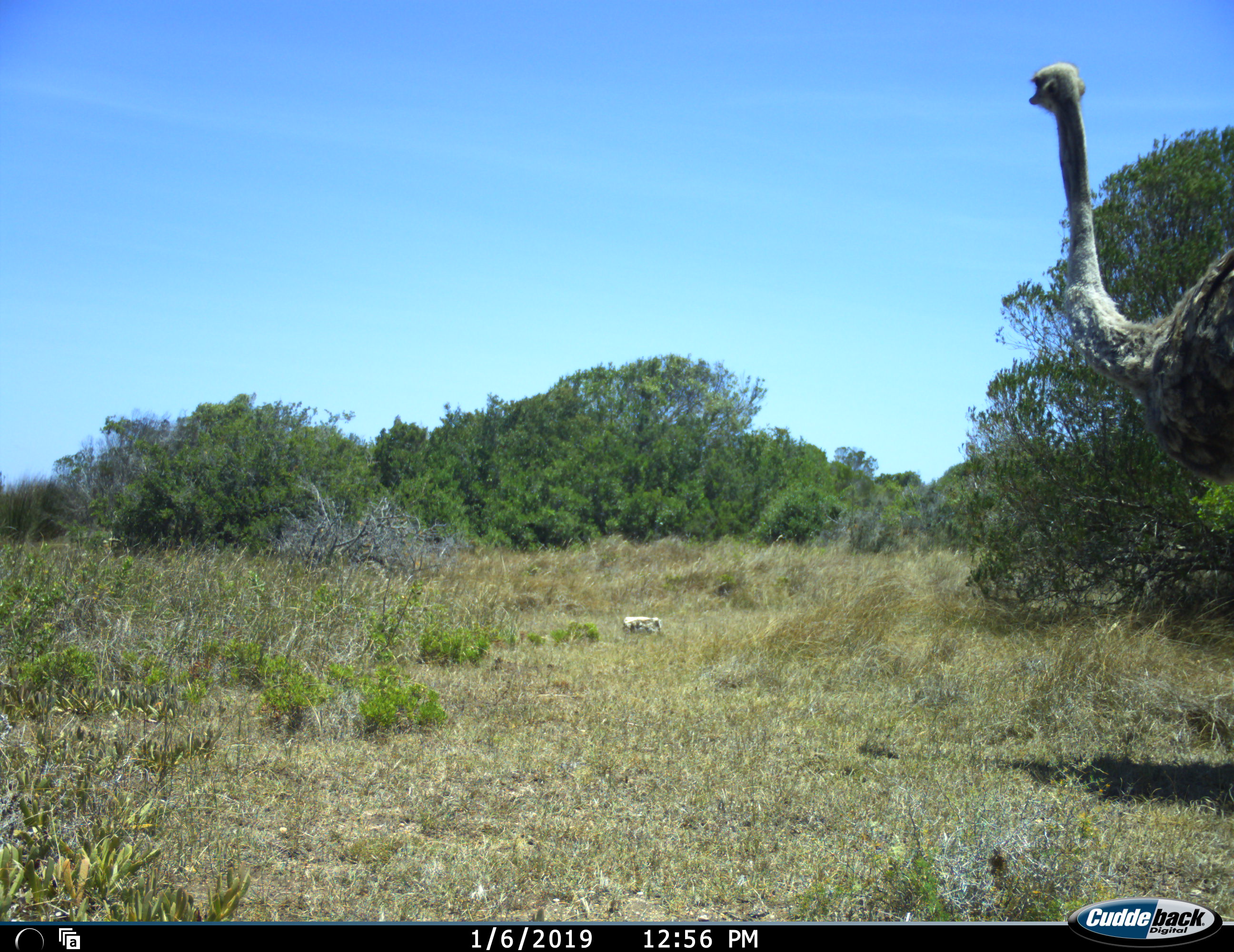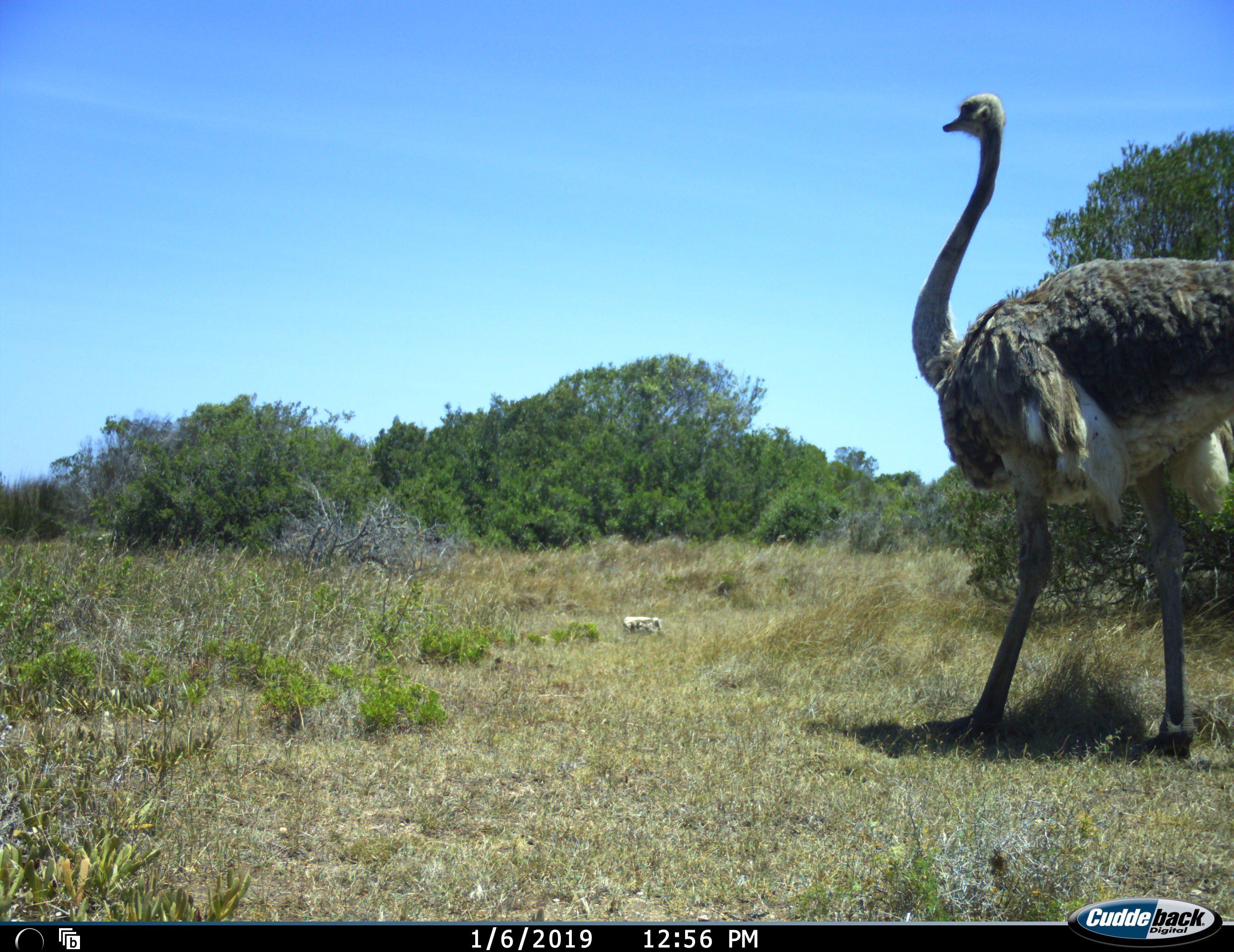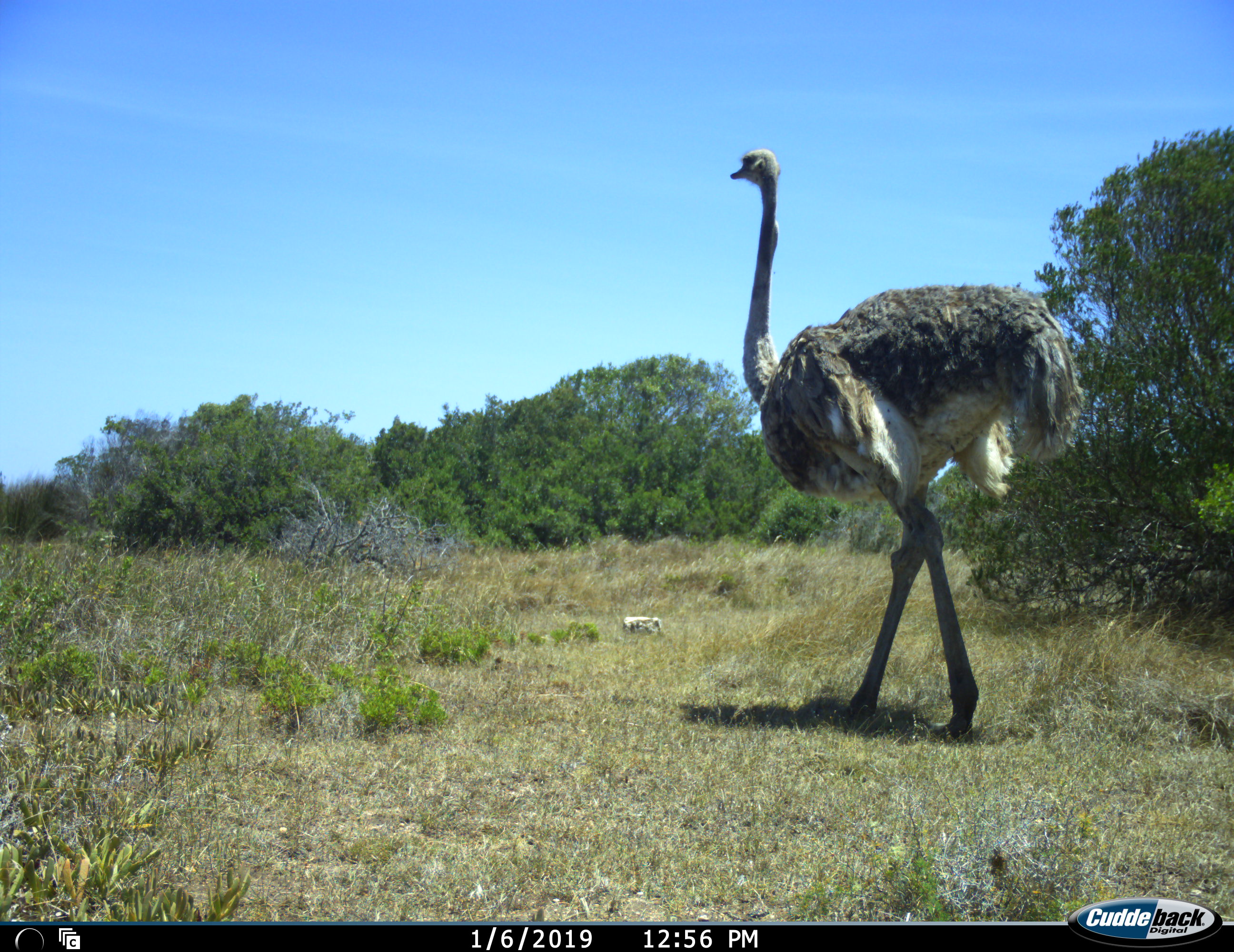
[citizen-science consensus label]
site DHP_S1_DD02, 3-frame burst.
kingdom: Animalia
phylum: Chordata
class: Aves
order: Struthioniformes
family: Struthionidae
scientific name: Struthionidae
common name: ostrich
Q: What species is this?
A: Ostrich (Struthionidae).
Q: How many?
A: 1.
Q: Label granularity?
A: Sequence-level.